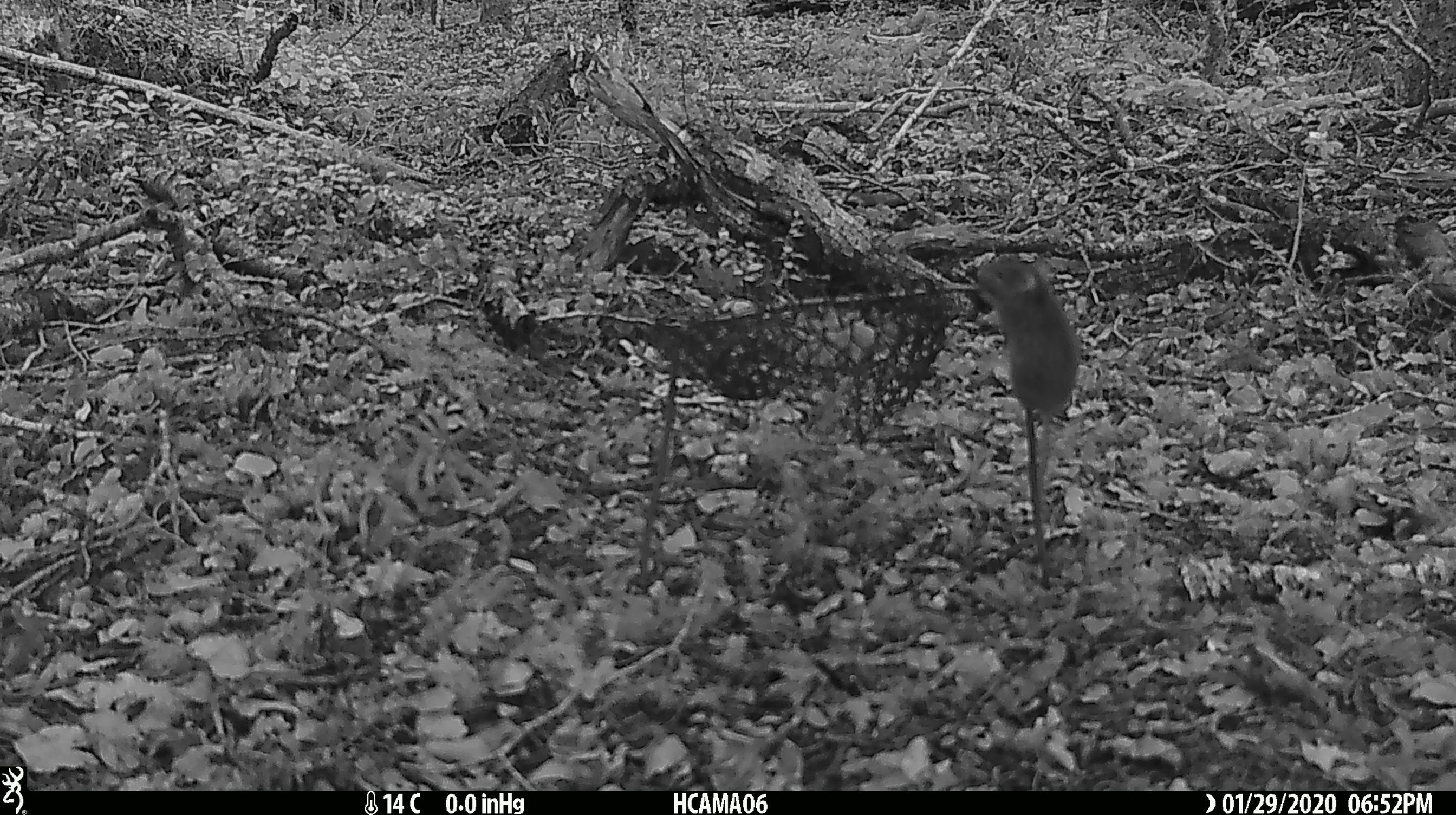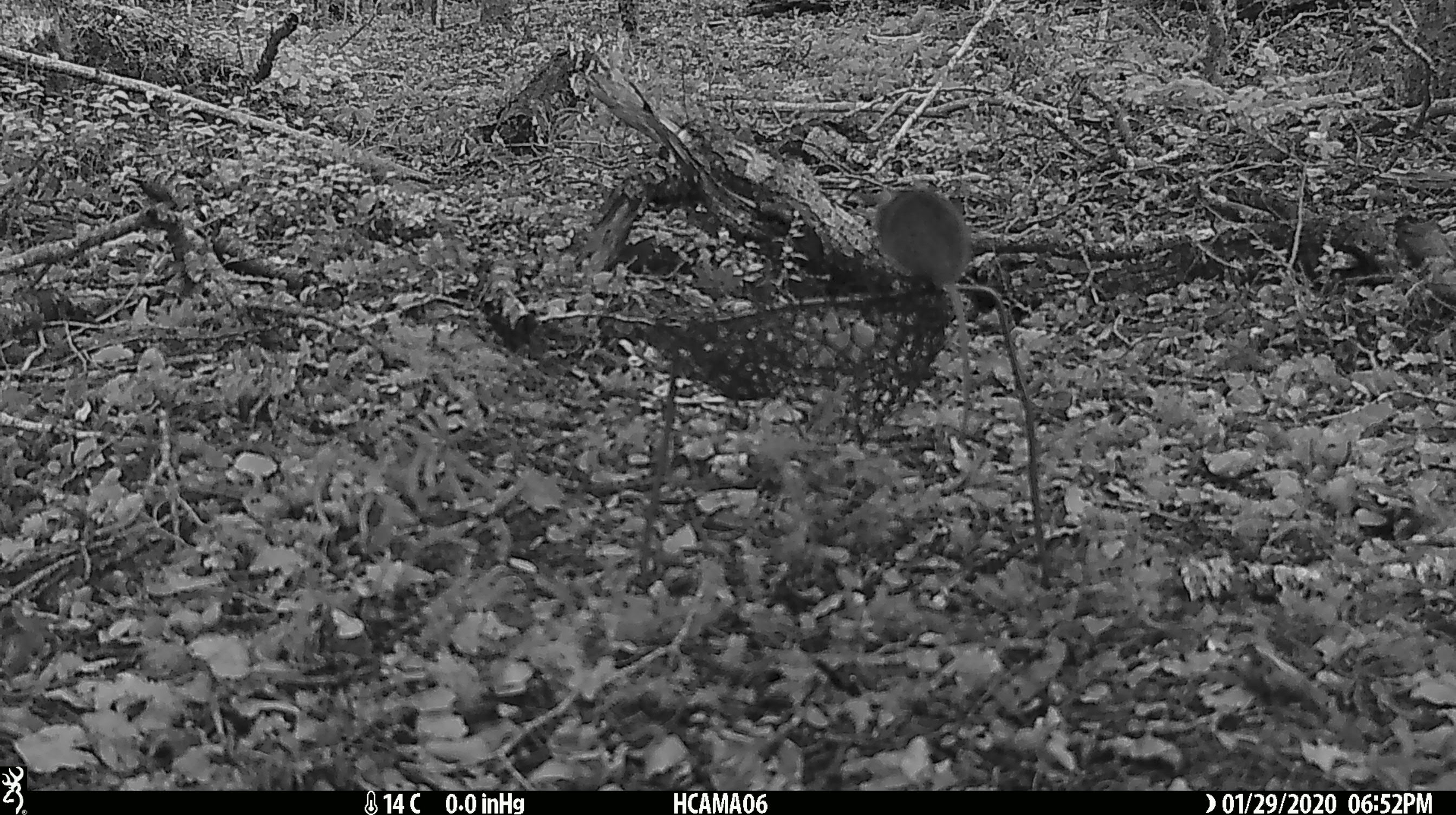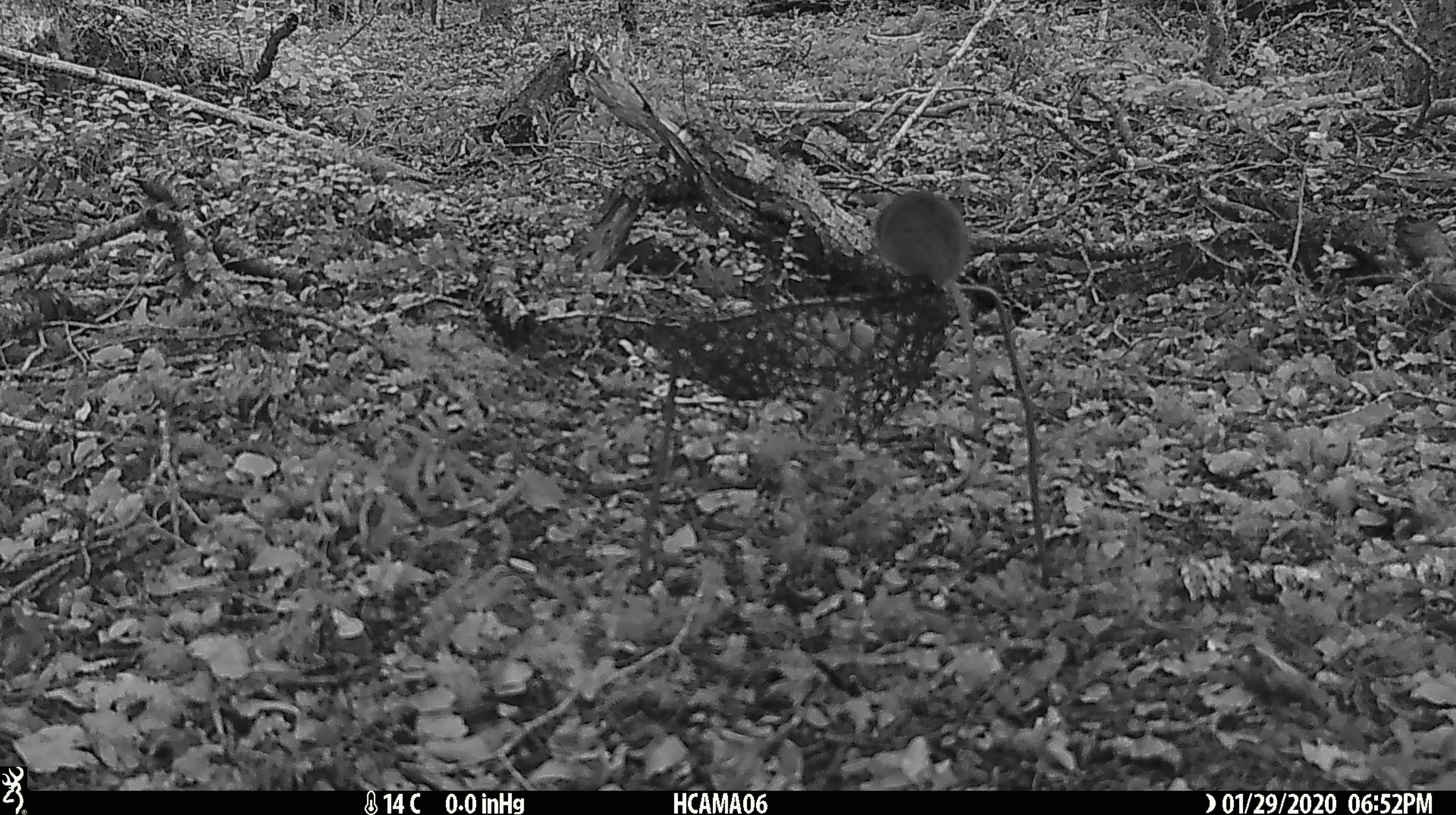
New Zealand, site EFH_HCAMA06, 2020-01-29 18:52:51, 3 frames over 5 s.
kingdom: Animalia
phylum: Chordata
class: Mammalia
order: Rodentia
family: Muridae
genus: Mus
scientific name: Mus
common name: mouse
Mouse (Mus).